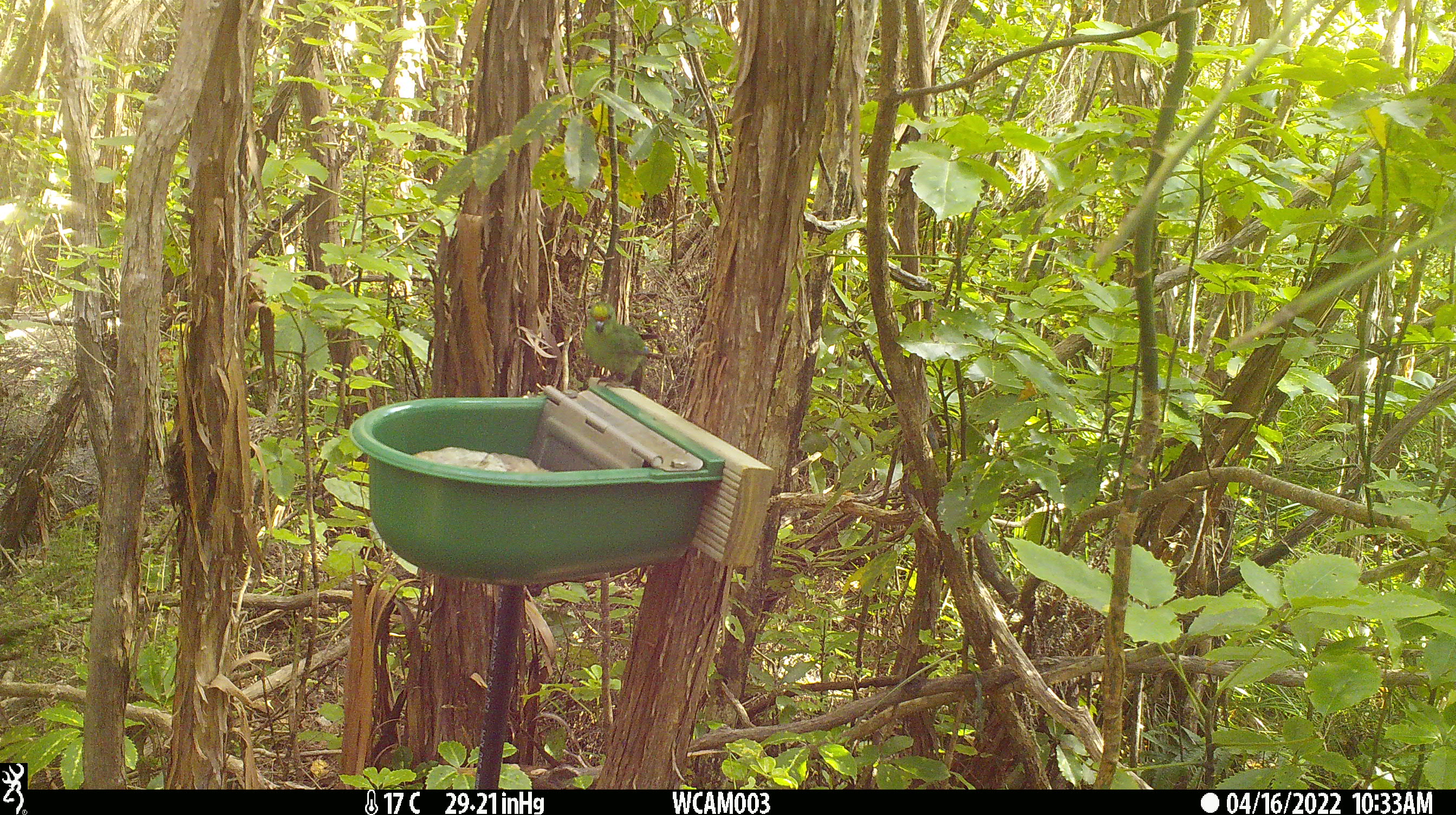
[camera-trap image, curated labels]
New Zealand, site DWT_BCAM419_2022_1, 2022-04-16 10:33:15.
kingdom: Animalia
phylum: Chordata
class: Aves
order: Psittaciformes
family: Psittaculidae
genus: Cyanoramphus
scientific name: Cyanoramphus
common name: parakeet